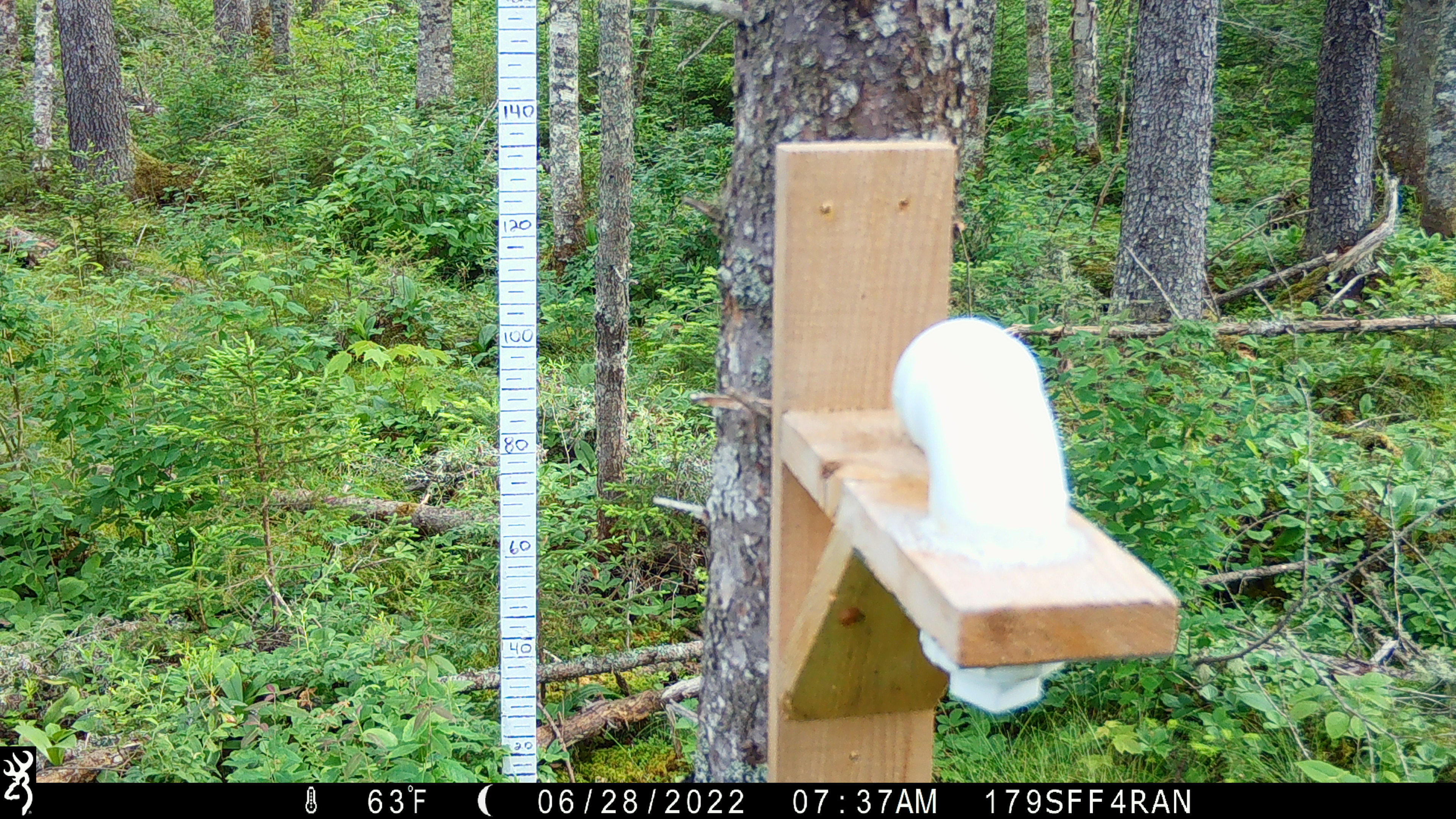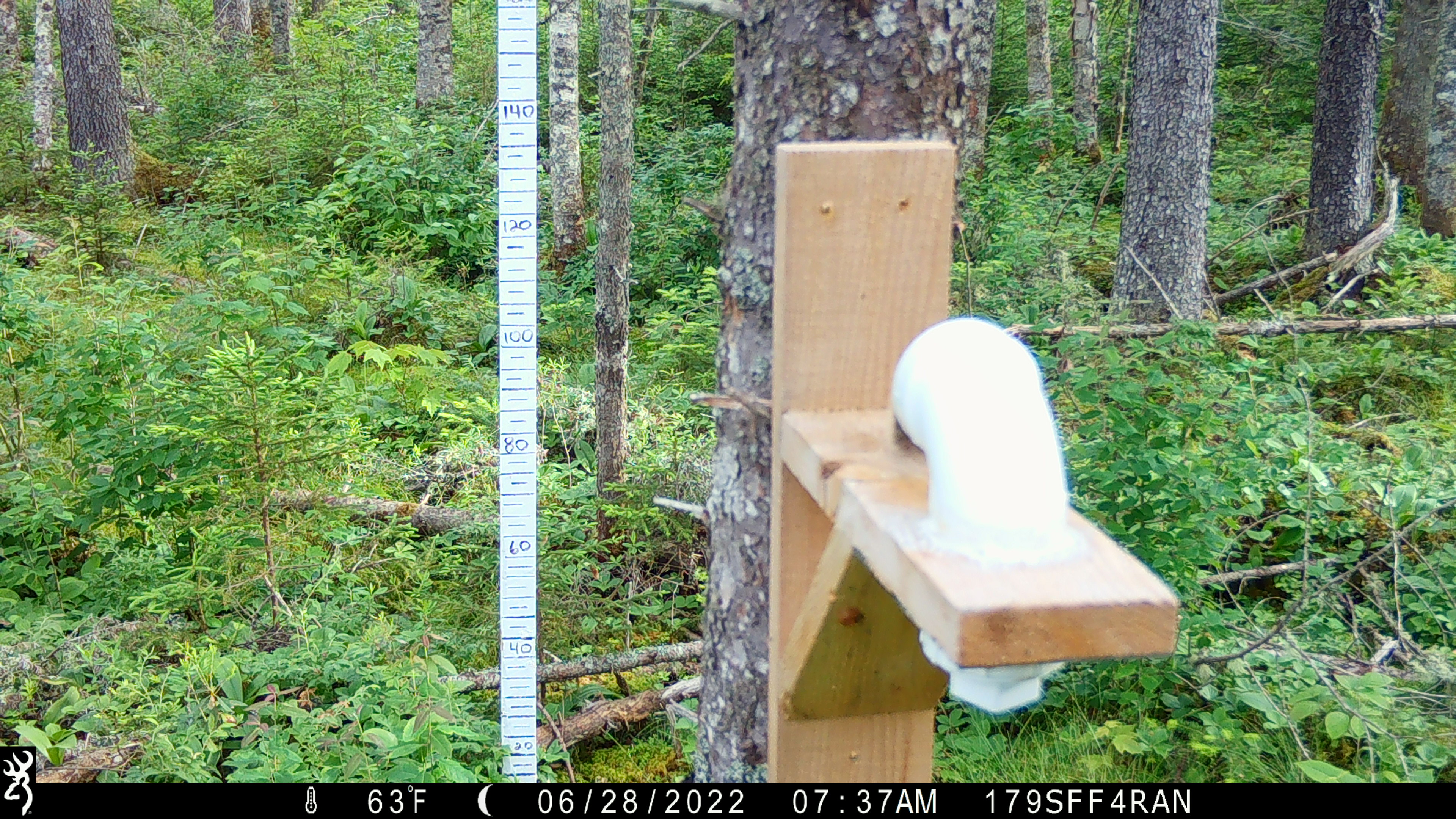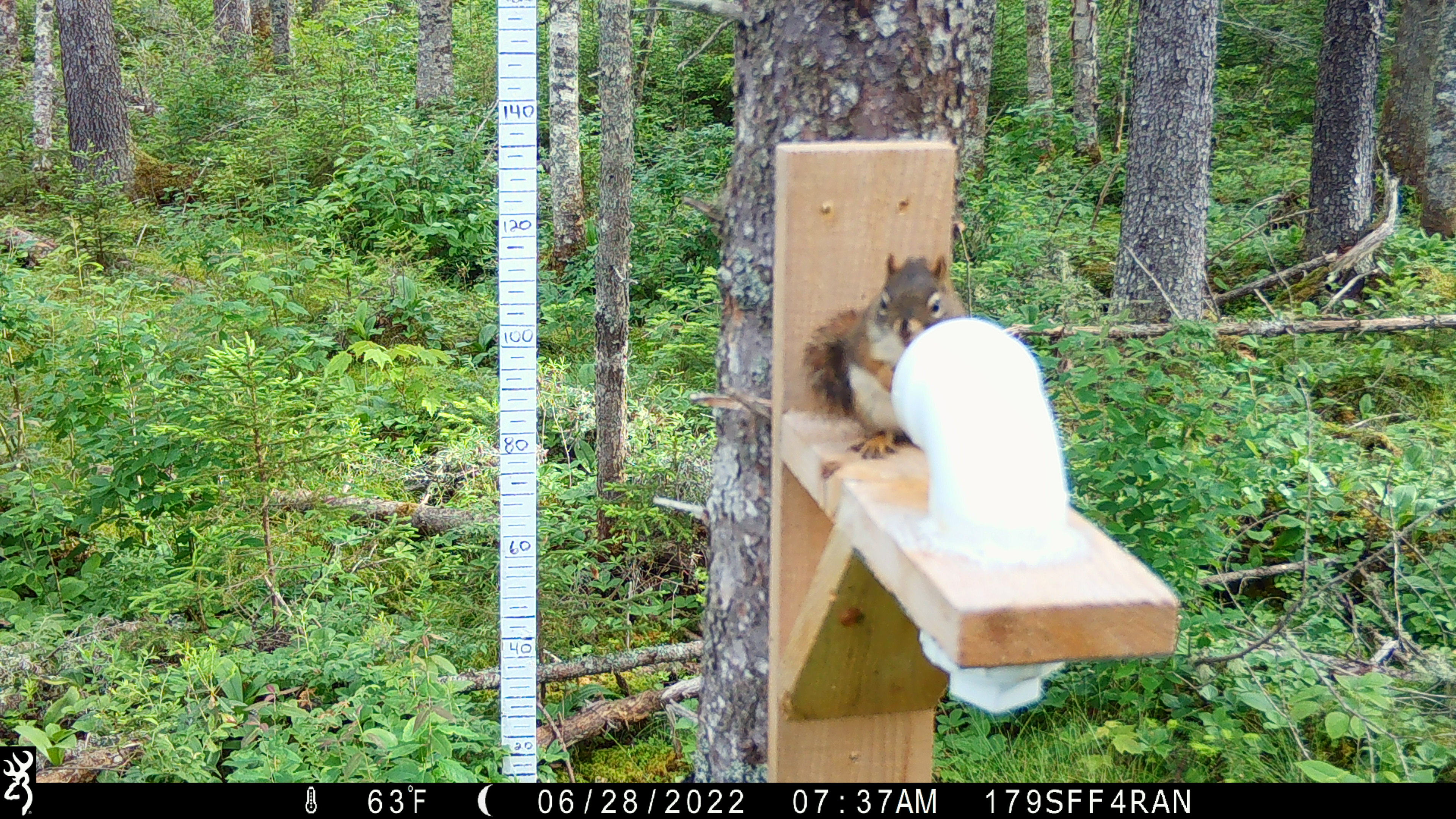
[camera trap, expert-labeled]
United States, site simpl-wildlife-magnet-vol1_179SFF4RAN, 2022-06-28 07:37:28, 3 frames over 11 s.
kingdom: Animalia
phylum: Chordata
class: Mammalia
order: Rodentia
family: Sciuridae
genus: Tamiasciurus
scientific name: Tamiasciurus hudsonicus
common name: red squirrel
Red squirrel (Tamiasciurus hudsonicus).